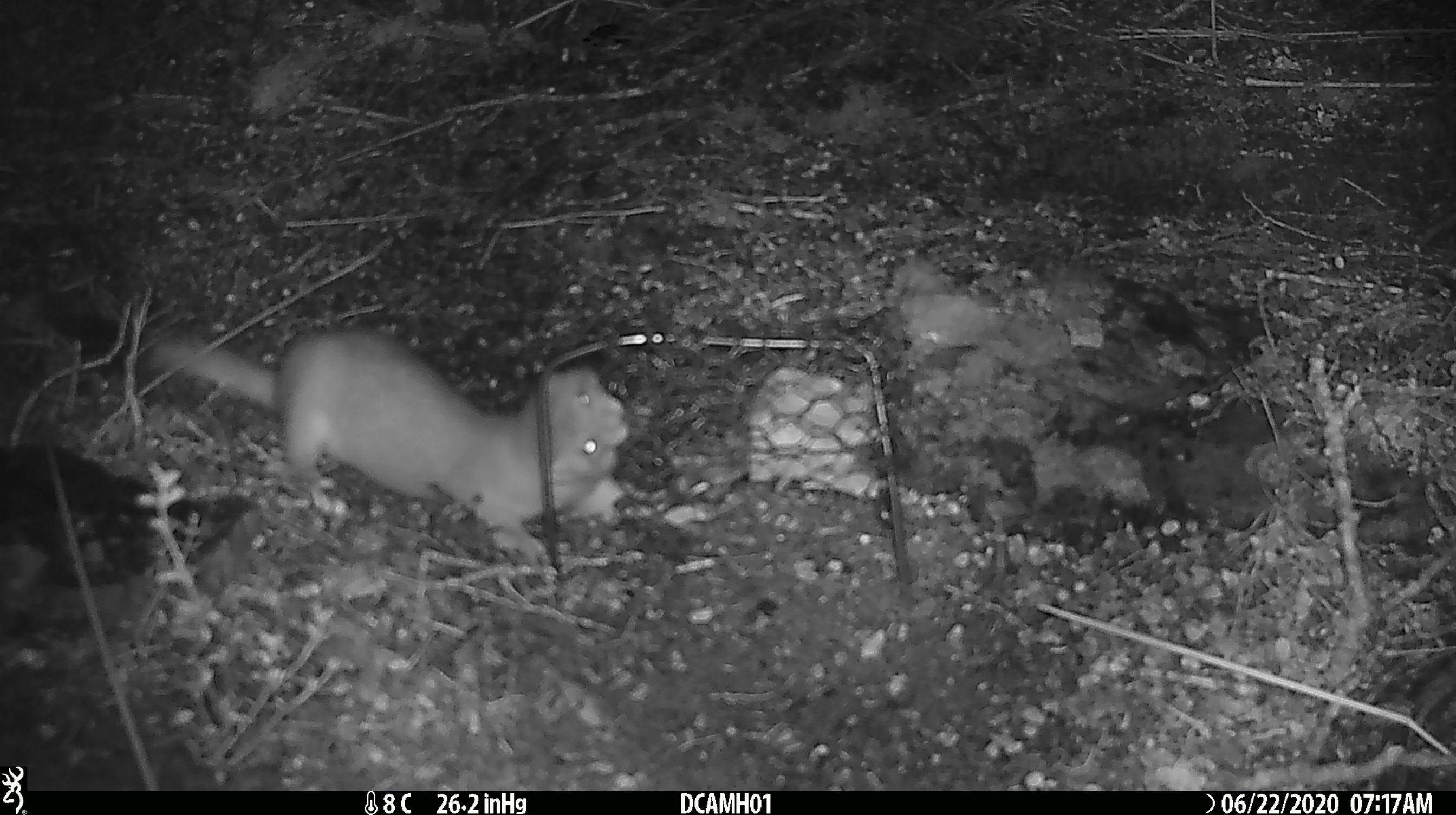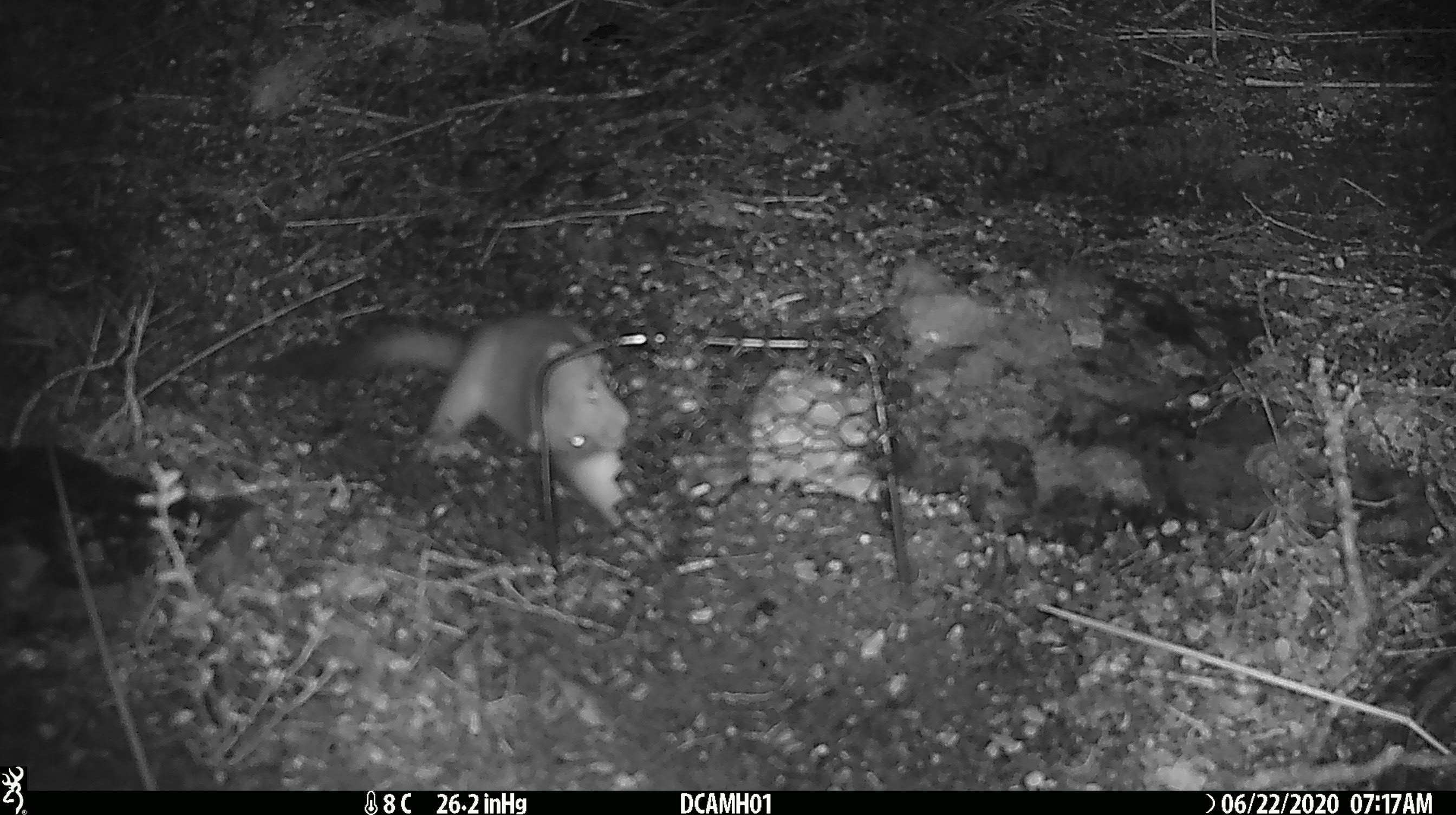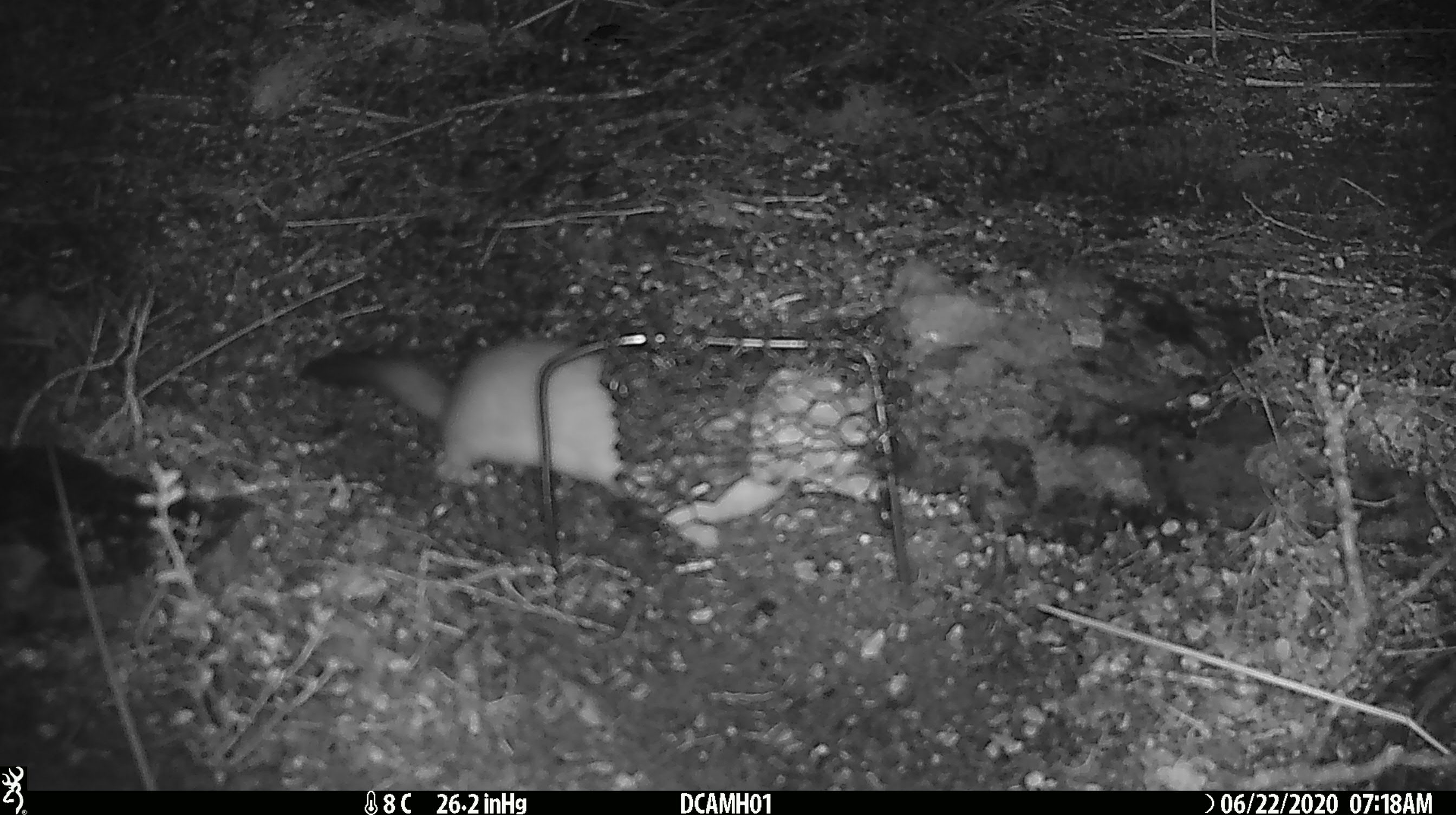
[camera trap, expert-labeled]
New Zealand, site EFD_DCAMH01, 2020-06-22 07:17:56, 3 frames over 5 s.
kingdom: Animalia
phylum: Chordata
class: Mammalia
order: Carnivora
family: Mustelidae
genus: Mustela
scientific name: Mustela erminea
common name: stoat